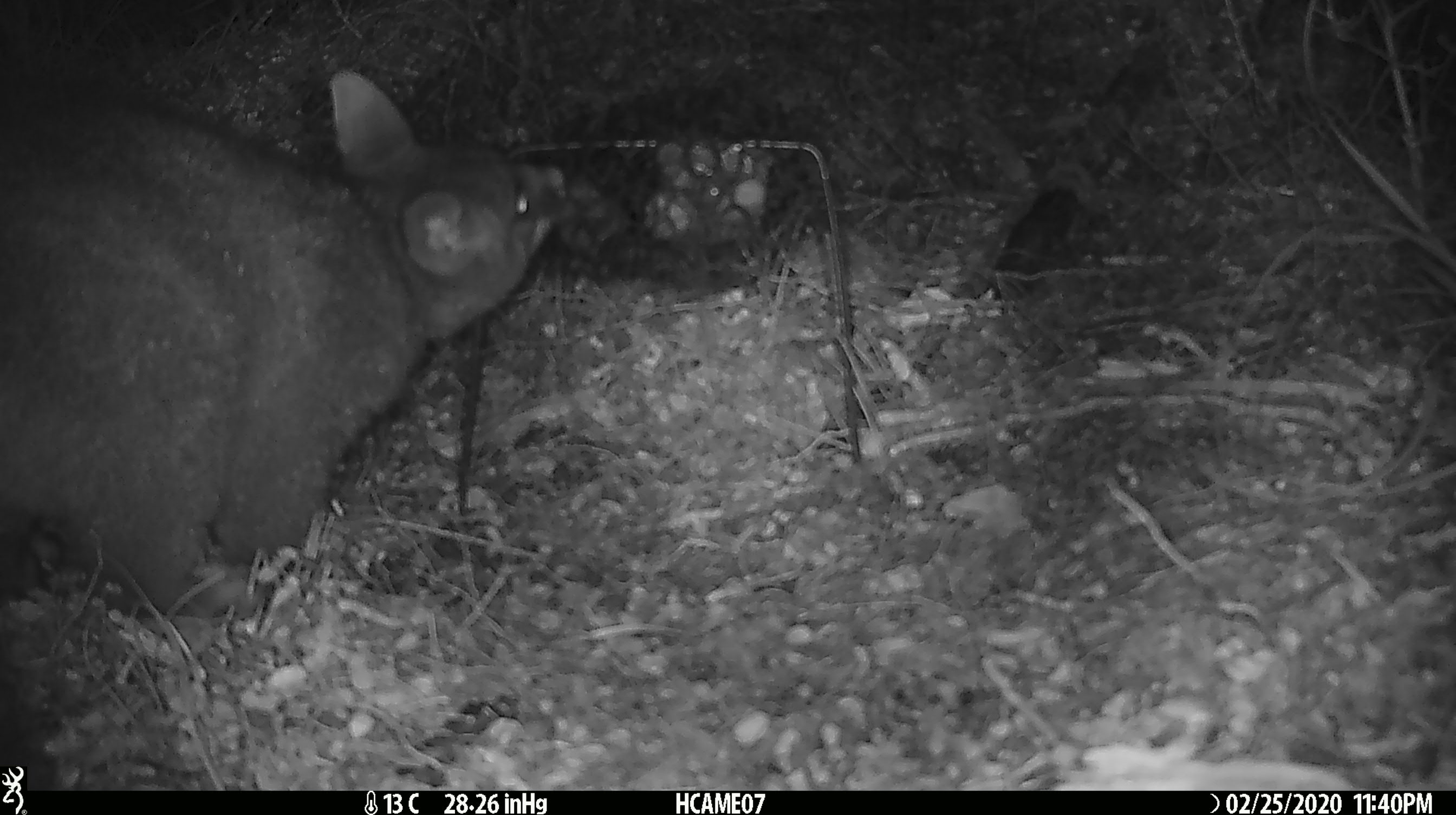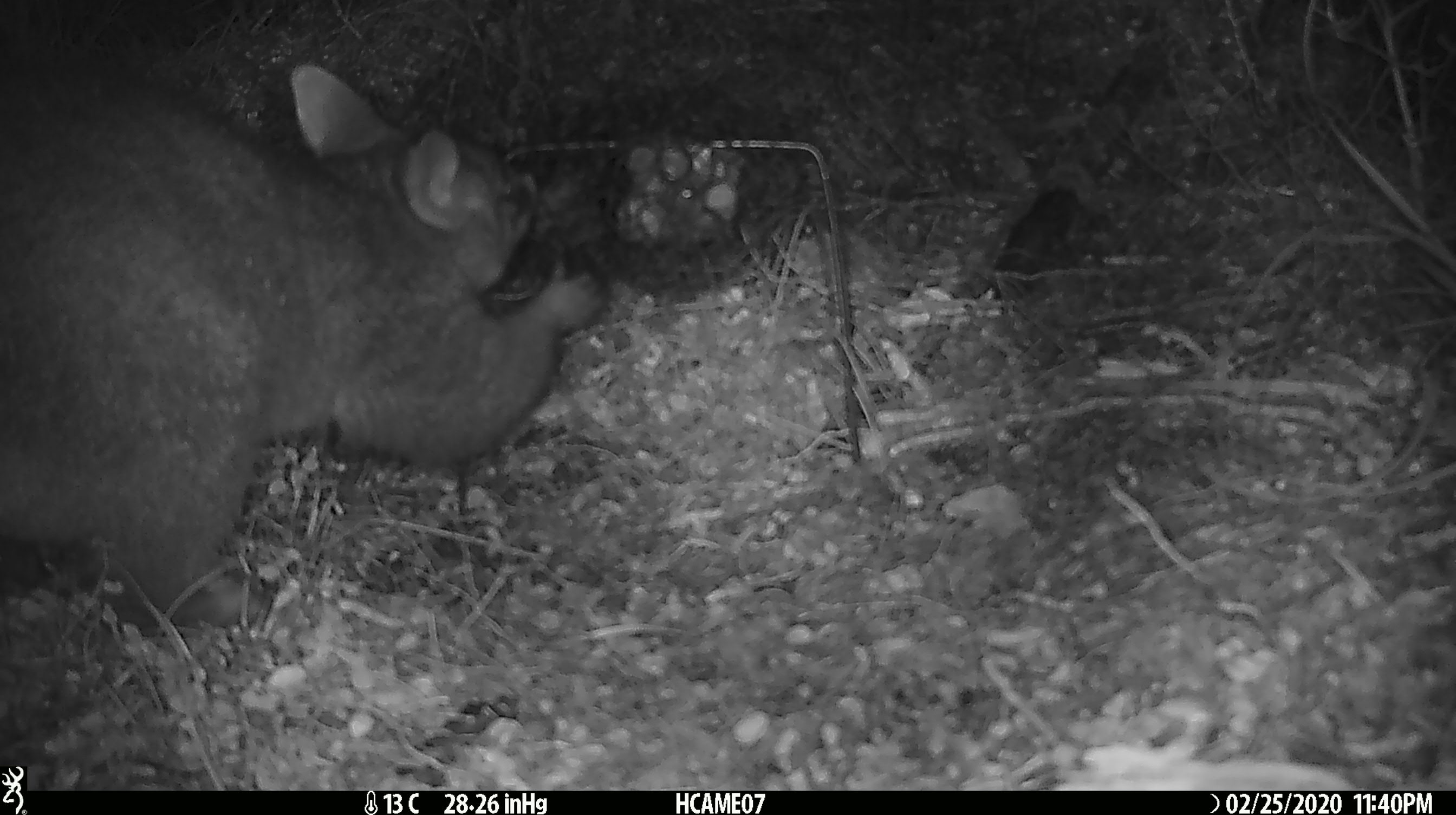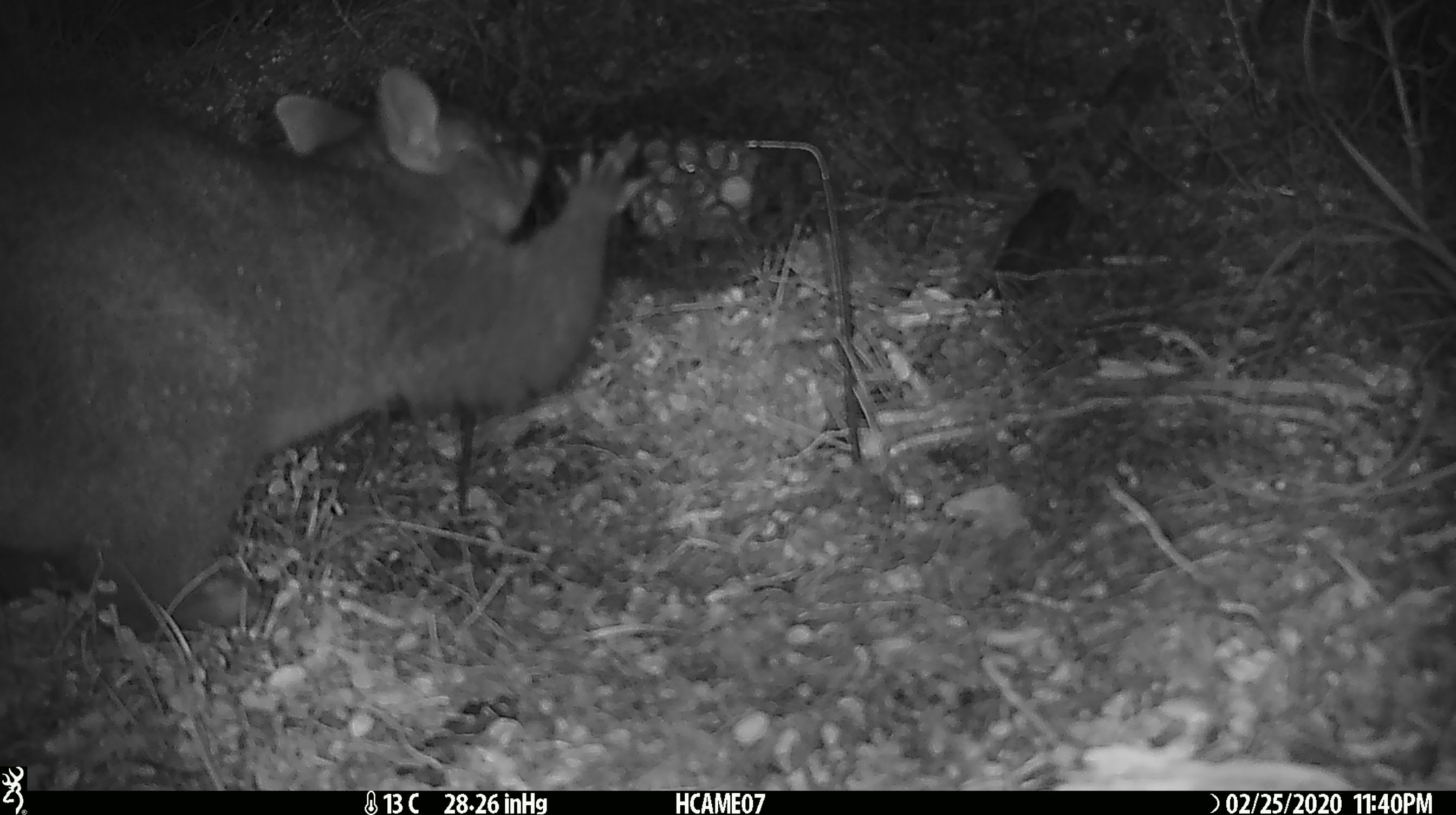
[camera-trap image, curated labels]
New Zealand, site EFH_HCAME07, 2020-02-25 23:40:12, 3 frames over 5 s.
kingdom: Animalia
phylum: Chordata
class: Mammalia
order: Diprotodontia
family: Phalangeridae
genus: Trichosurus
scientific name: Trichosurus vulpecula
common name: common brushtail possum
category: possum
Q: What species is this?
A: Possum (common brushtail possum) (Trichosurus vulpecula).